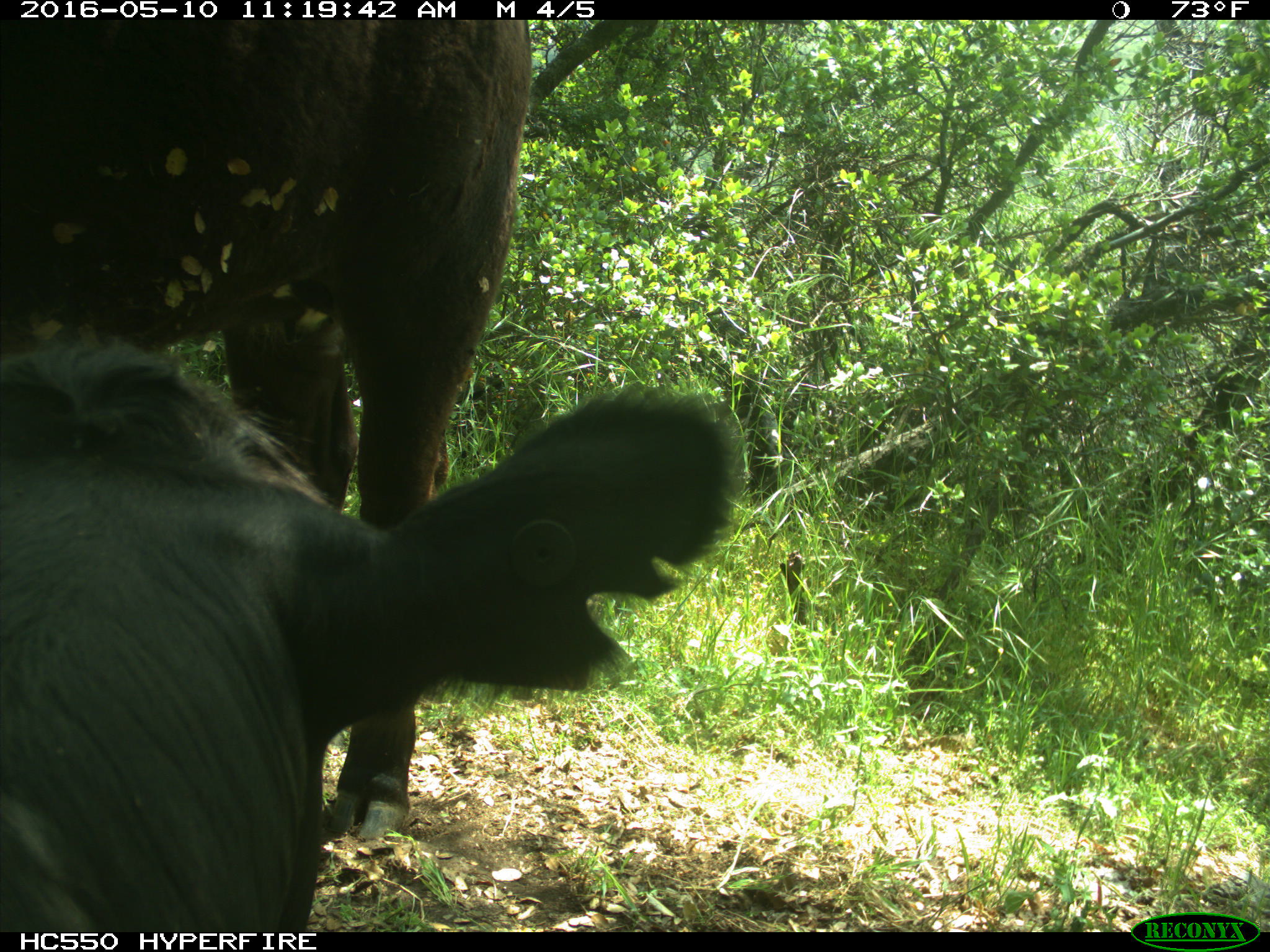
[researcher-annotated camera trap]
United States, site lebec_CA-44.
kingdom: Animalia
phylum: Chordata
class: Mammalia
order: Artiodactyla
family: Bovidae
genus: Bos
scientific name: Bos taurus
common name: domestic cow